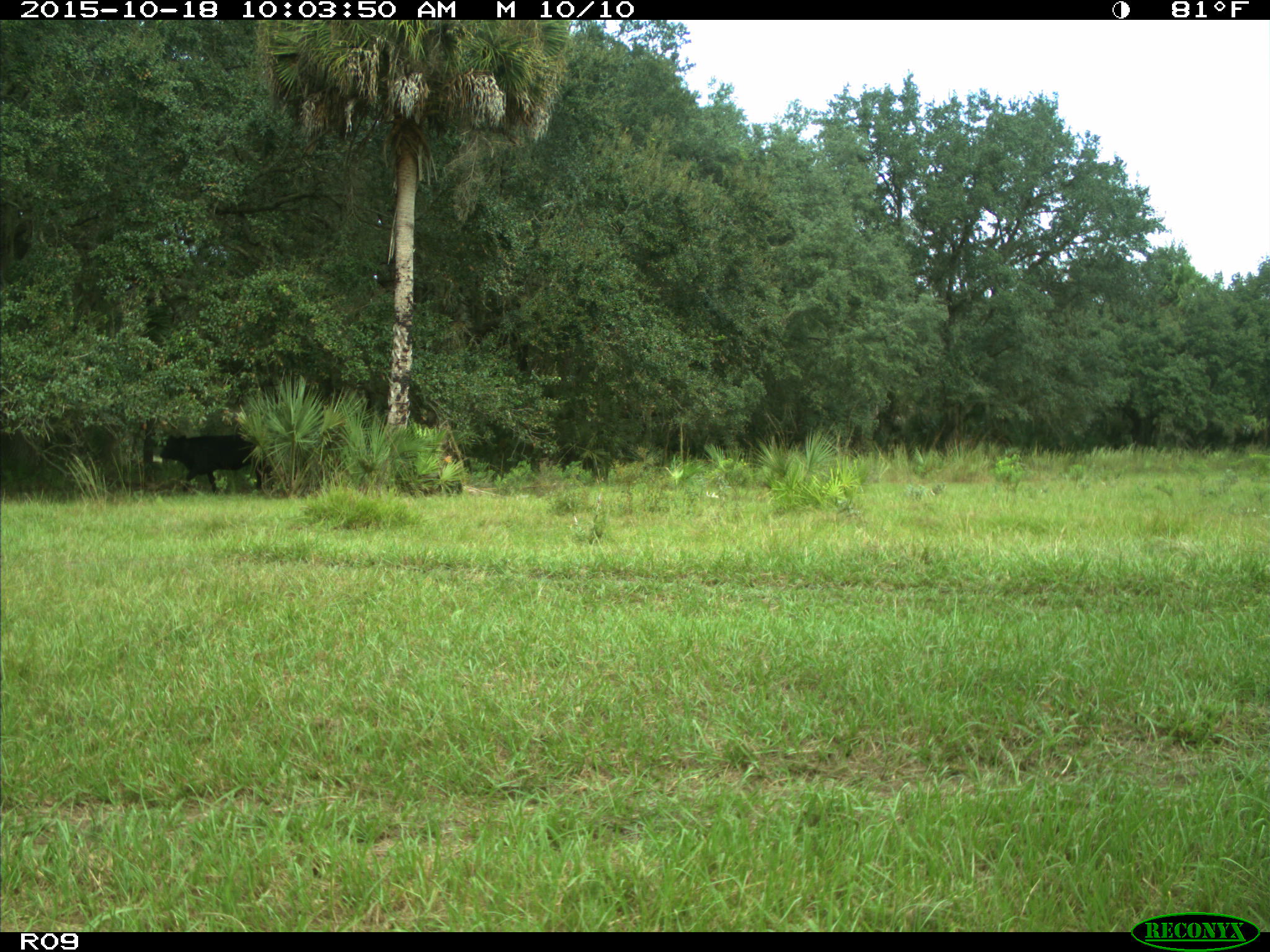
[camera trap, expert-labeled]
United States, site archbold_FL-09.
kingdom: Animalia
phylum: Chordata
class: Mammalia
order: Artiodactyla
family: Bovidae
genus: Bos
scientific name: Bos taurus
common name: domestic cow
Bos taurus (domestic cow).